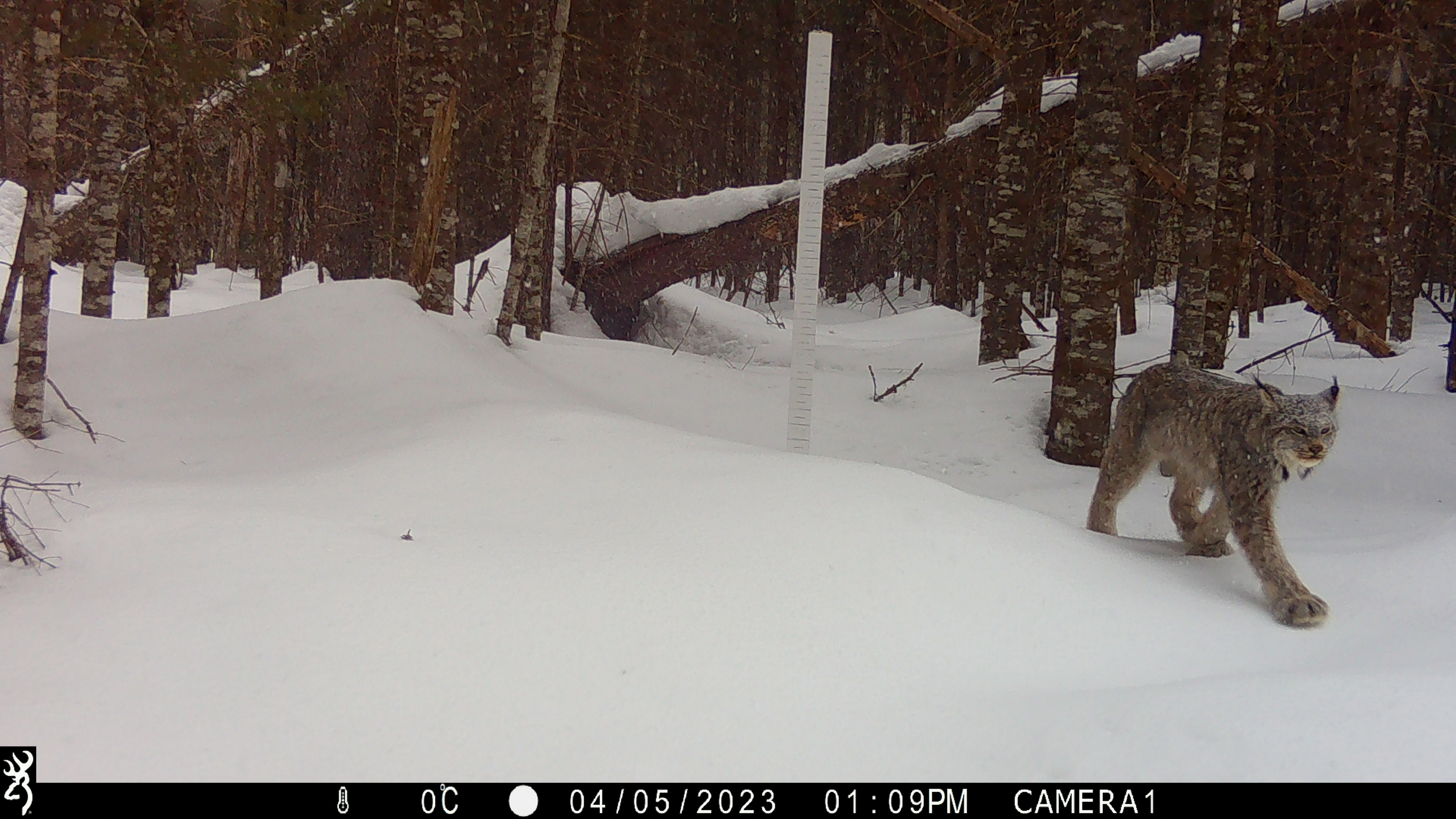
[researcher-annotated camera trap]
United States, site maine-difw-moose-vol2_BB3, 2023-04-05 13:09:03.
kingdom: Animalia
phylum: Chordata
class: Mammalia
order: Carnivora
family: Felidae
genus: Lynx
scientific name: Lynx canadensis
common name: canada lynx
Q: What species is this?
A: Canada lynx (Lynx canadensis).